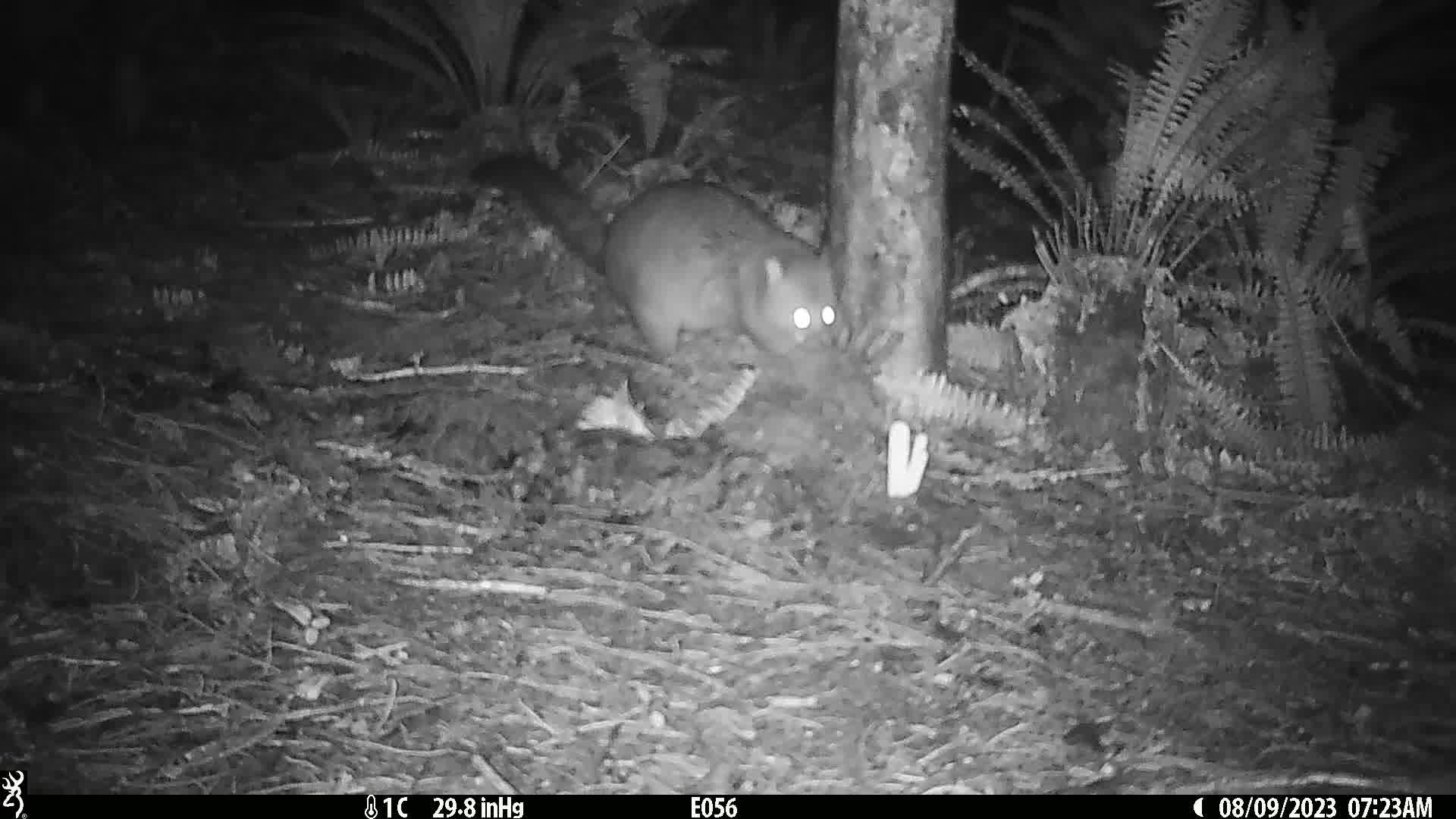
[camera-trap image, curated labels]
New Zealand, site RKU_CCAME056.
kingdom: Animalia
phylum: Chordata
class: Mammalia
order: Diprotodontia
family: Phalangeridae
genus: Trichosurus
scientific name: Trichosurus vulpecula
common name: common brushtail possum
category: possum